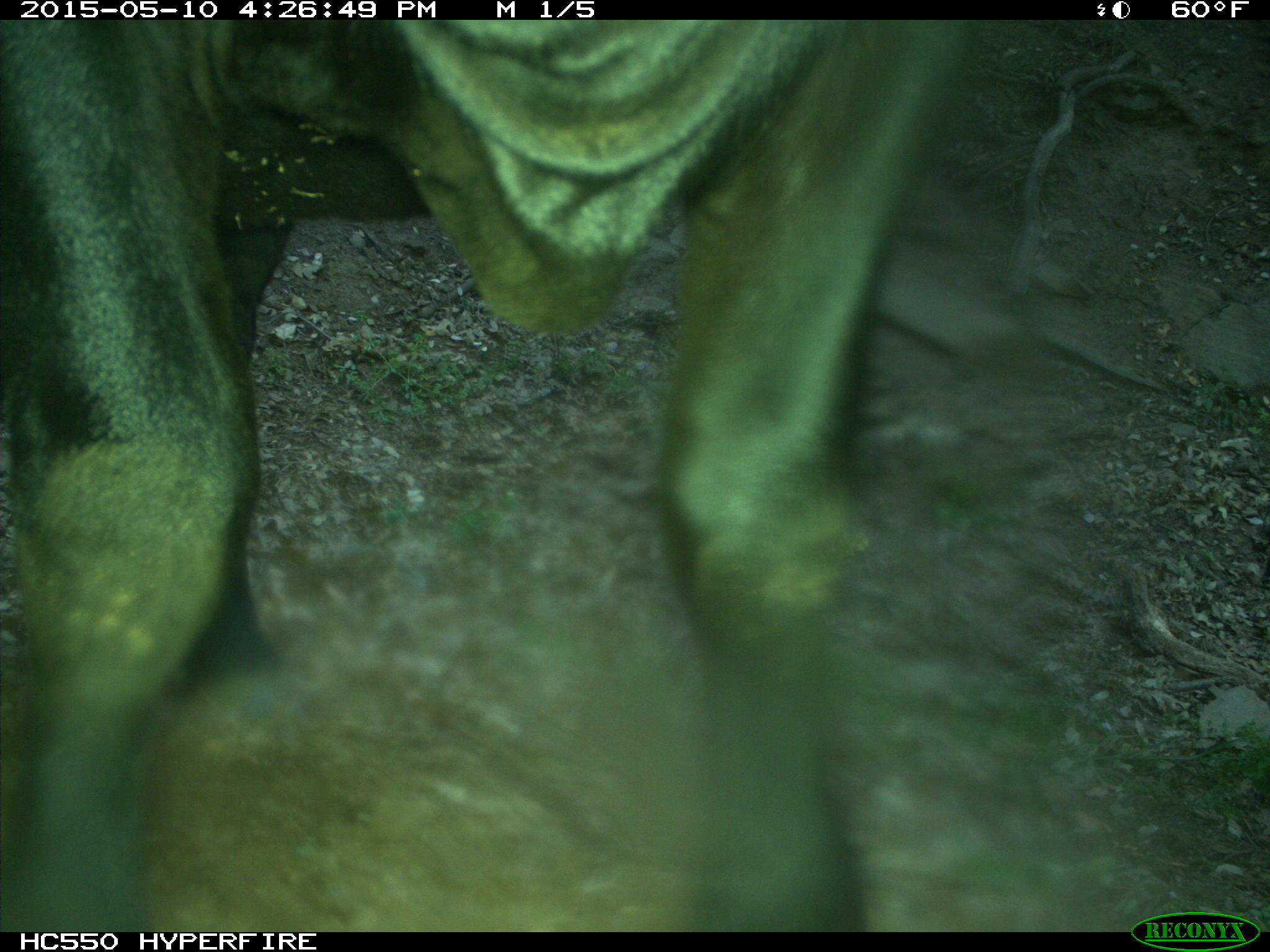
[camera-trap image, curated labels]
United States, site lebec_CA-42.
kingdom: Animalia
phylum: Chordata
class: Mammalia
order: Artiodactyla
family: Bovidae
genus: Bos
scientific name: Bos taurus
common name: domestic cow